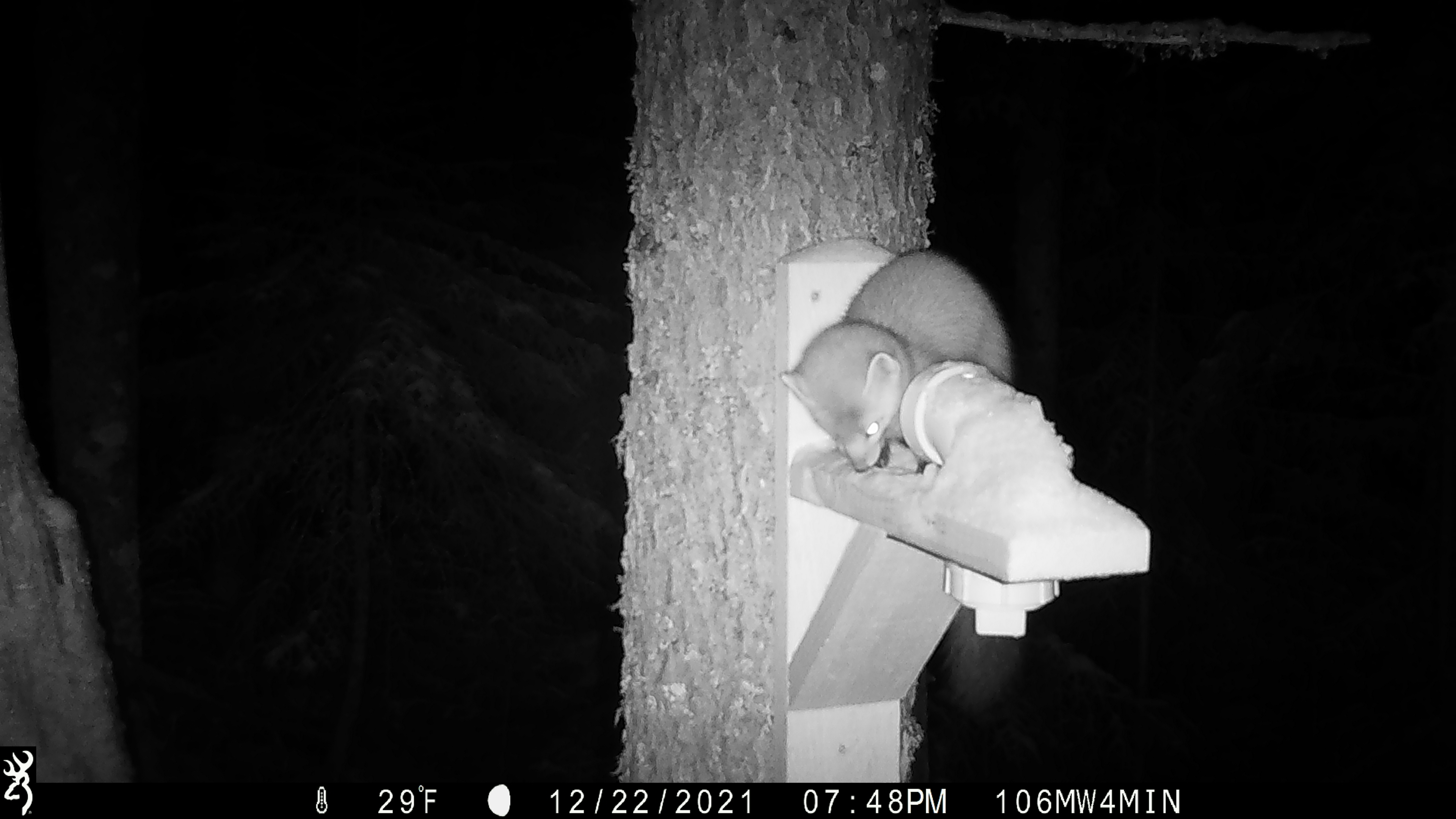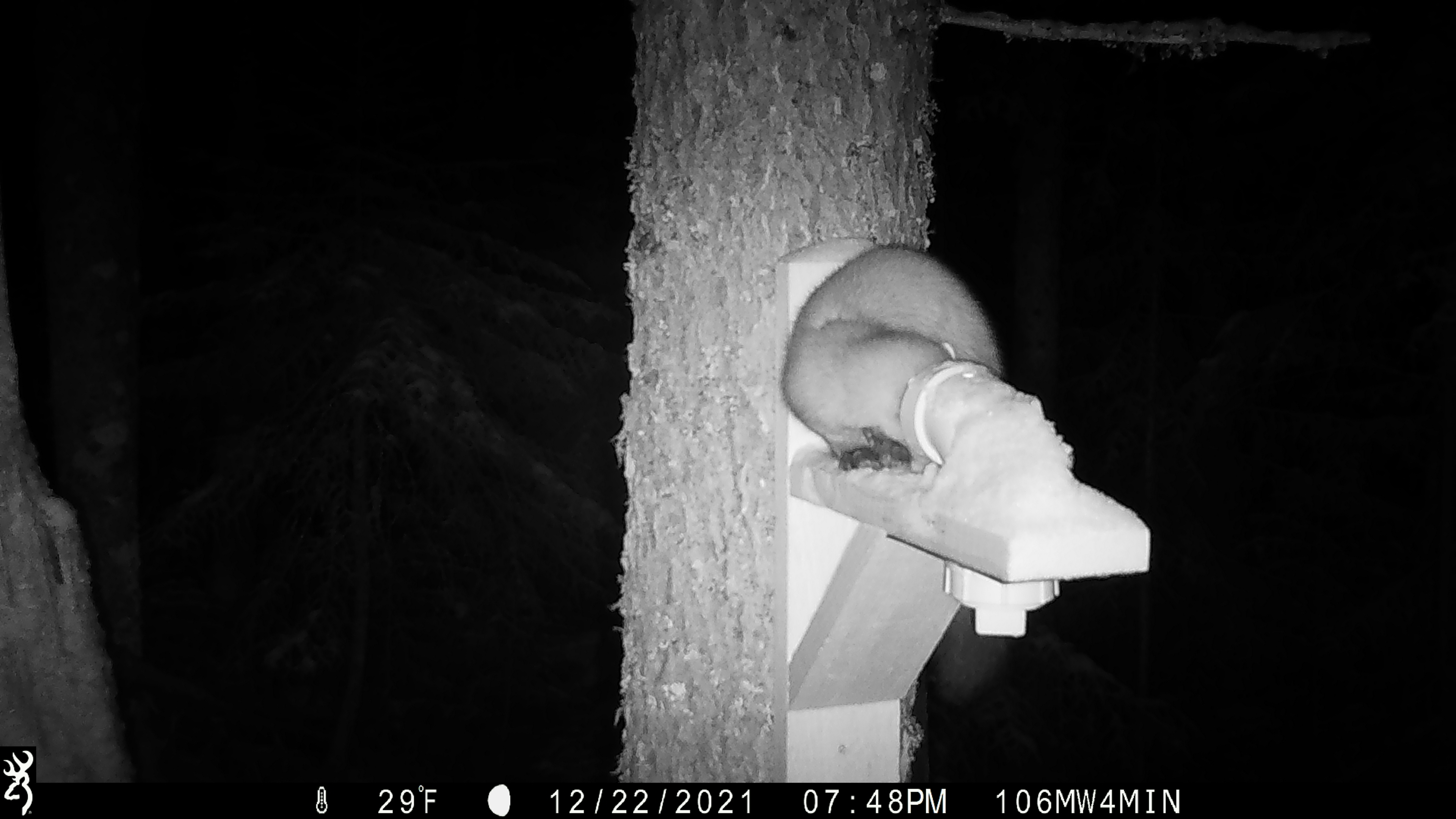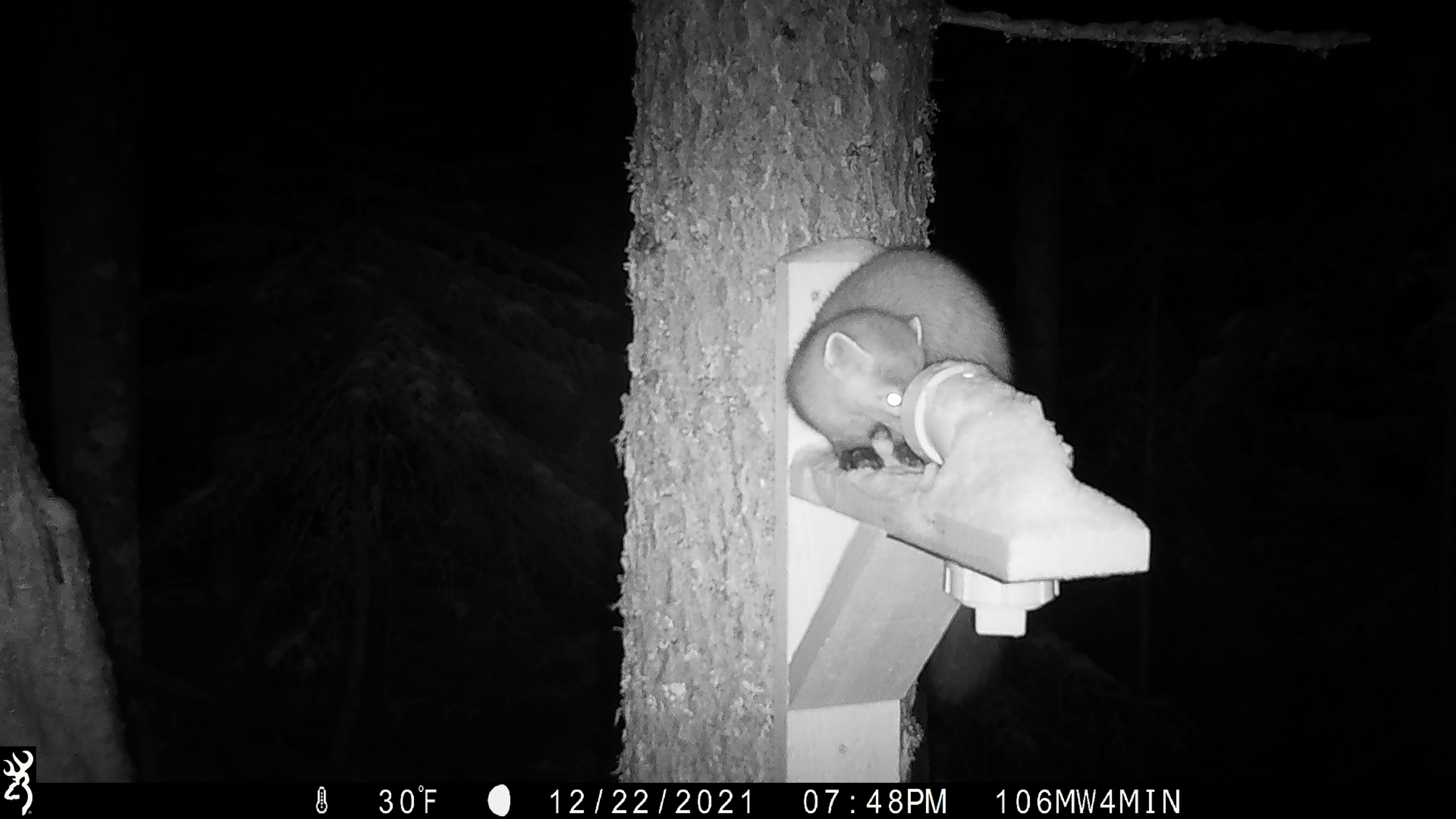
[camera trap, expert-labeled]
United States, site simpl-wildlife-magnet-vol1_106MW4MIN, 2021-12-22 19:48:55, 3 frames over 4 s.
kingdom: Animalia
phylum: Chordata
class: Mammalia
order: Carnivora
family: Mustelidae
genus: Martes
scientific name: Martes americana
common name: american marten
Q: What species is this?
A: American marten (Martes americana).